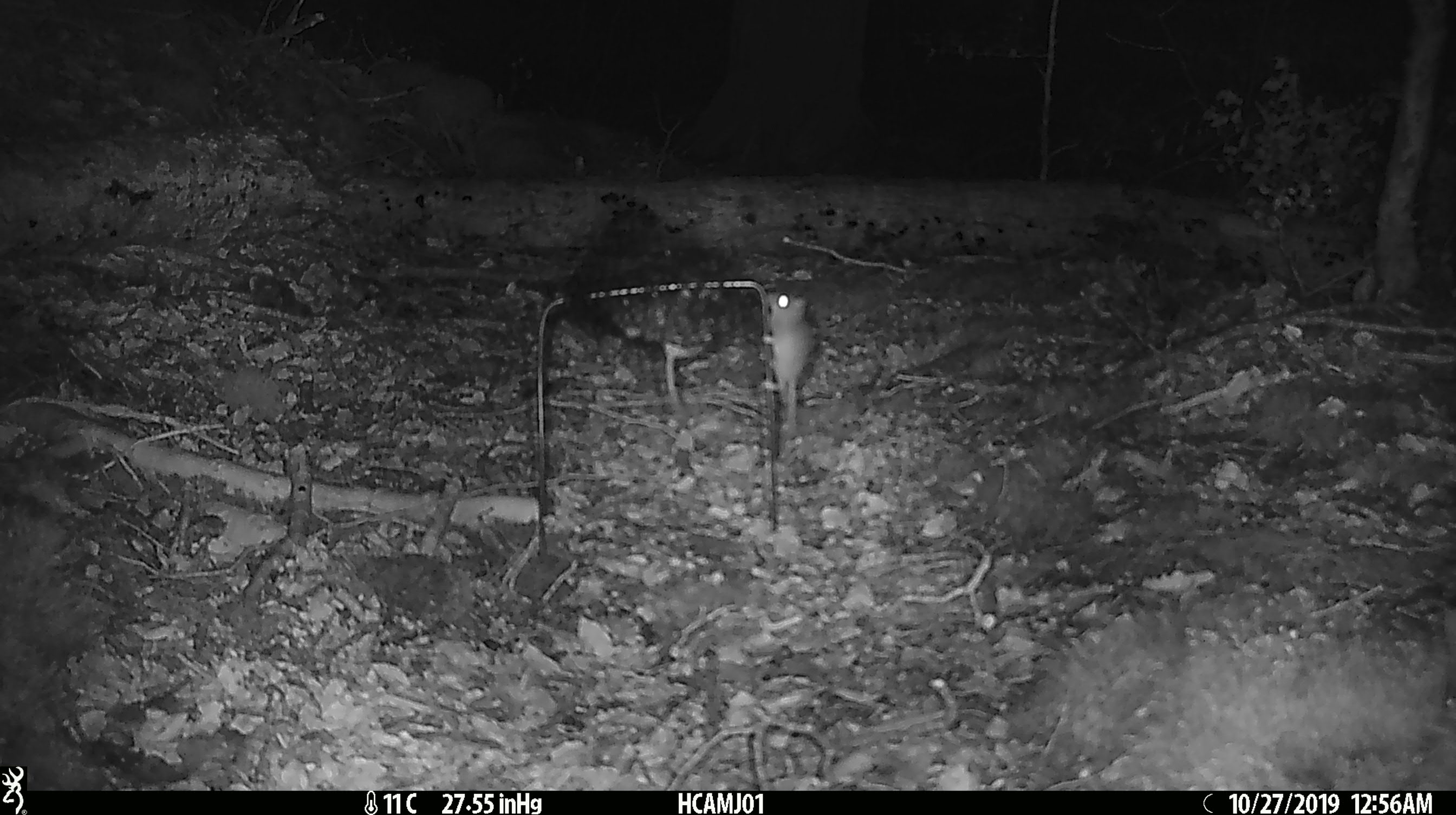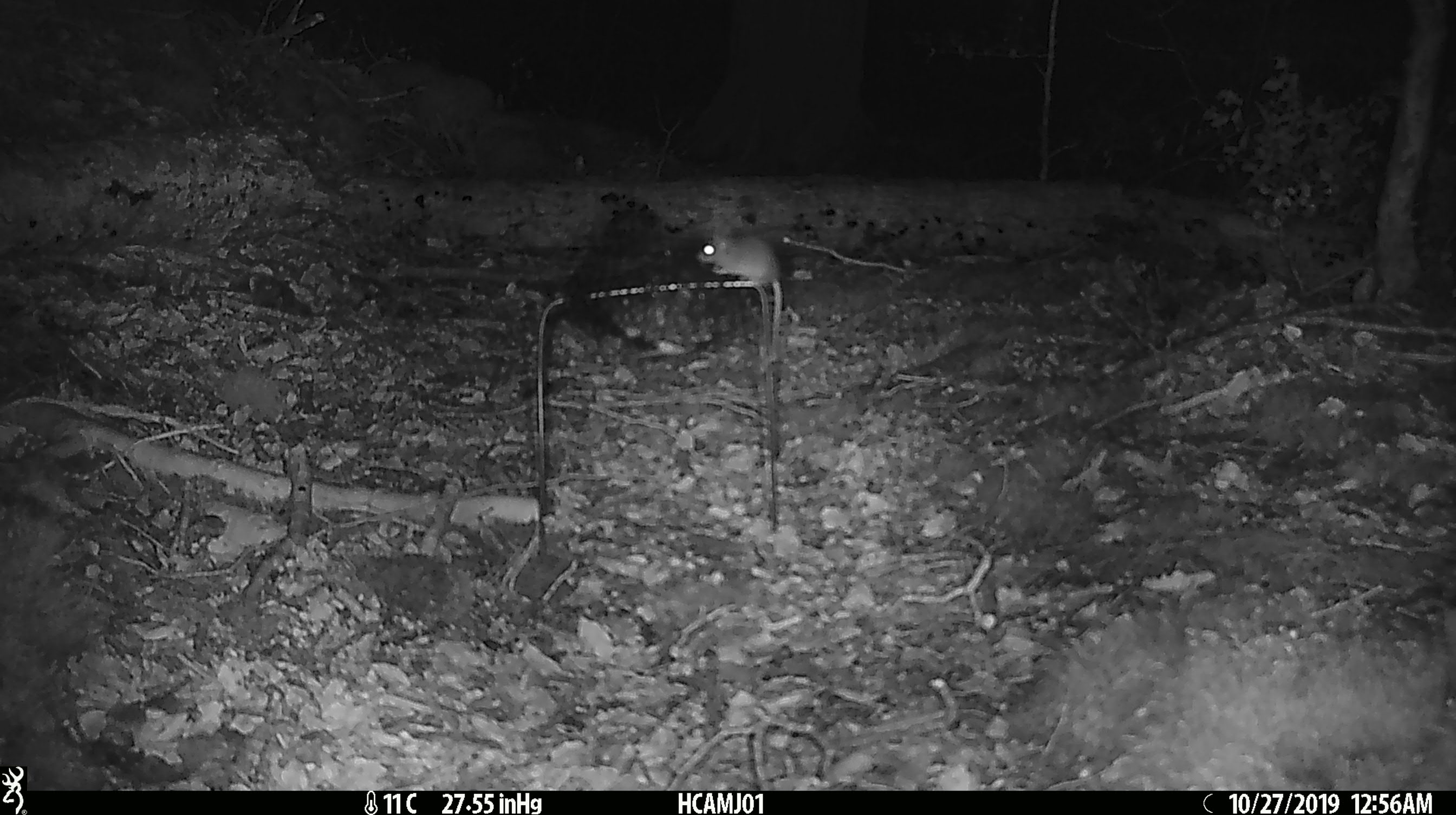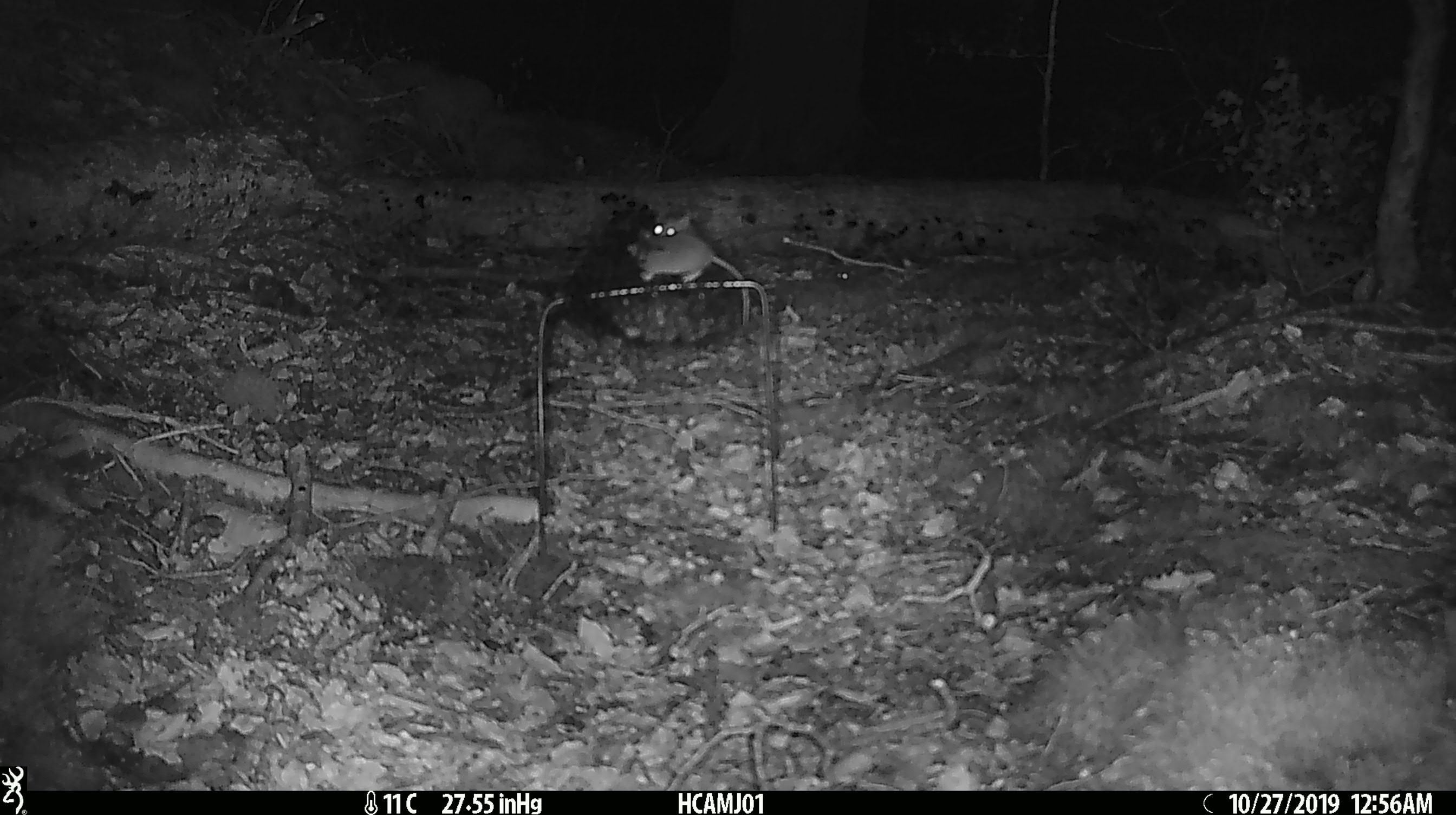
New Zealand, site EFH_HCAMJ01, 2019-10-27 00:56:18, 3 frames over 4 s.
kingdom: Animalia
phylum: Chordata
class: Mammalia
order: Rodentia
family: Muridae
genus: Mus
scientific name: Mus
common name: mouse